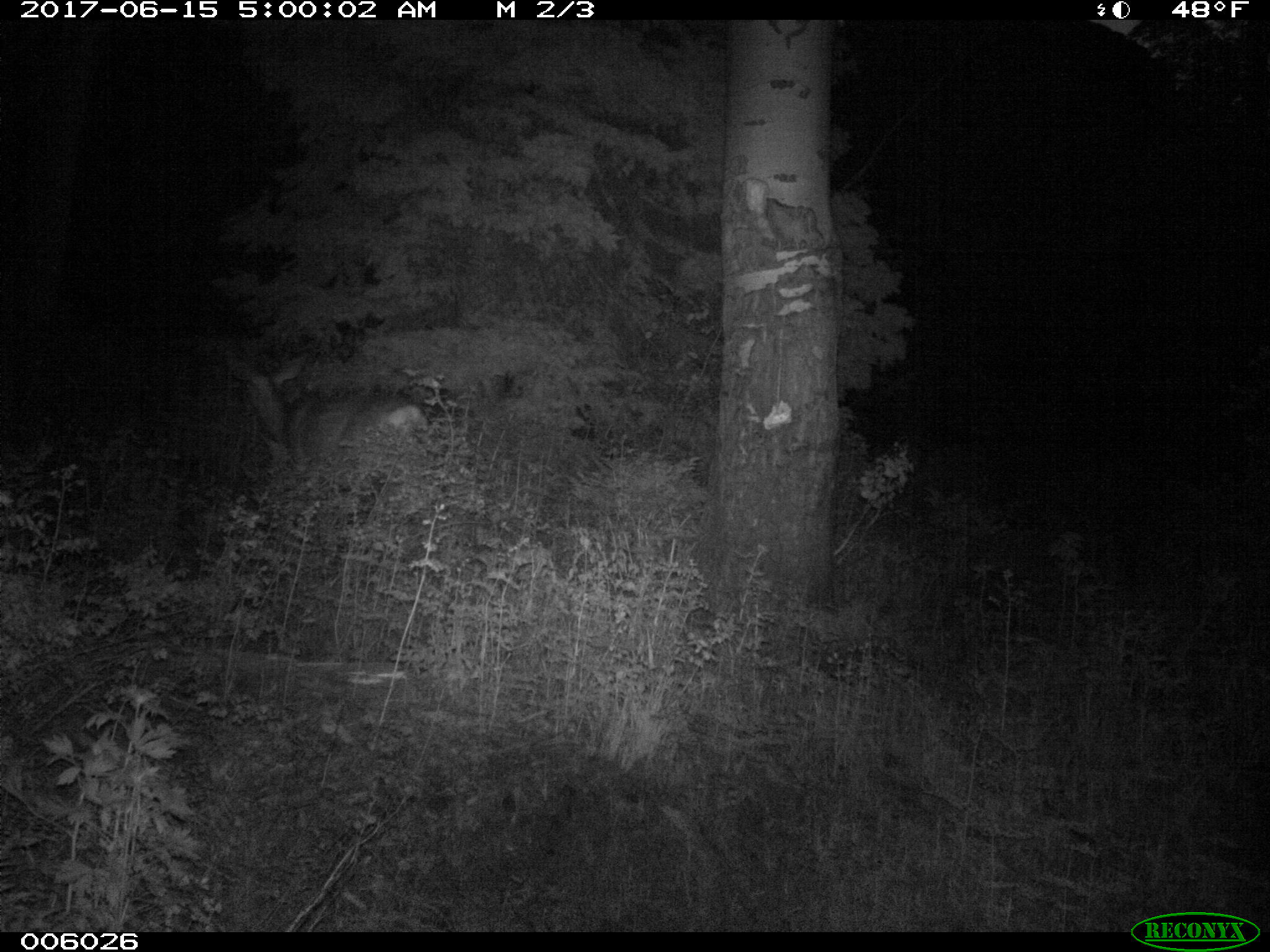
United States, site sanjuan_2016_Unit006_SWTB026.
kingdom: Animalia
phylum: Chordata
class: Mammalia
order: Artiodactyla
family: Cervidae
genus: Odocoileus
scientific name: Odocoileus hemionus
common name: mule deer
Odocoileus hemionus (mule deer).